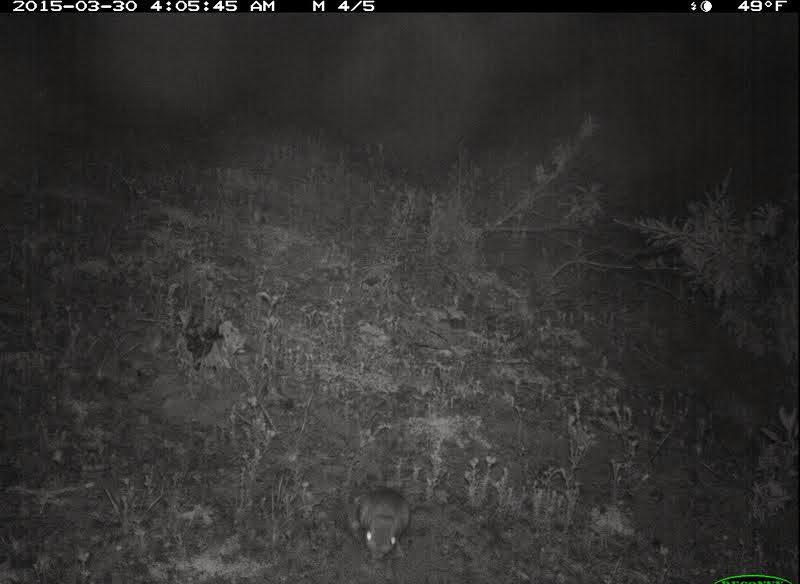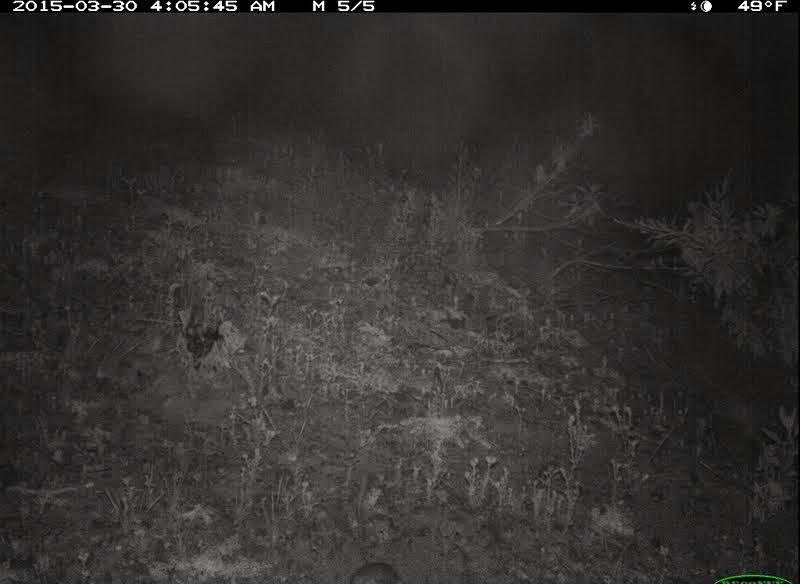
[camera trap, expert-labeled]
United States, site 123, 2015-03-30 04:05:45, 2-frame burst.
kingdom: Animalia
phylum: Chordata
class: Mammalia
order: Rodentia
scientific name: Rodentia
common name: rodent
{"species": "rodent (Rodentia)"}